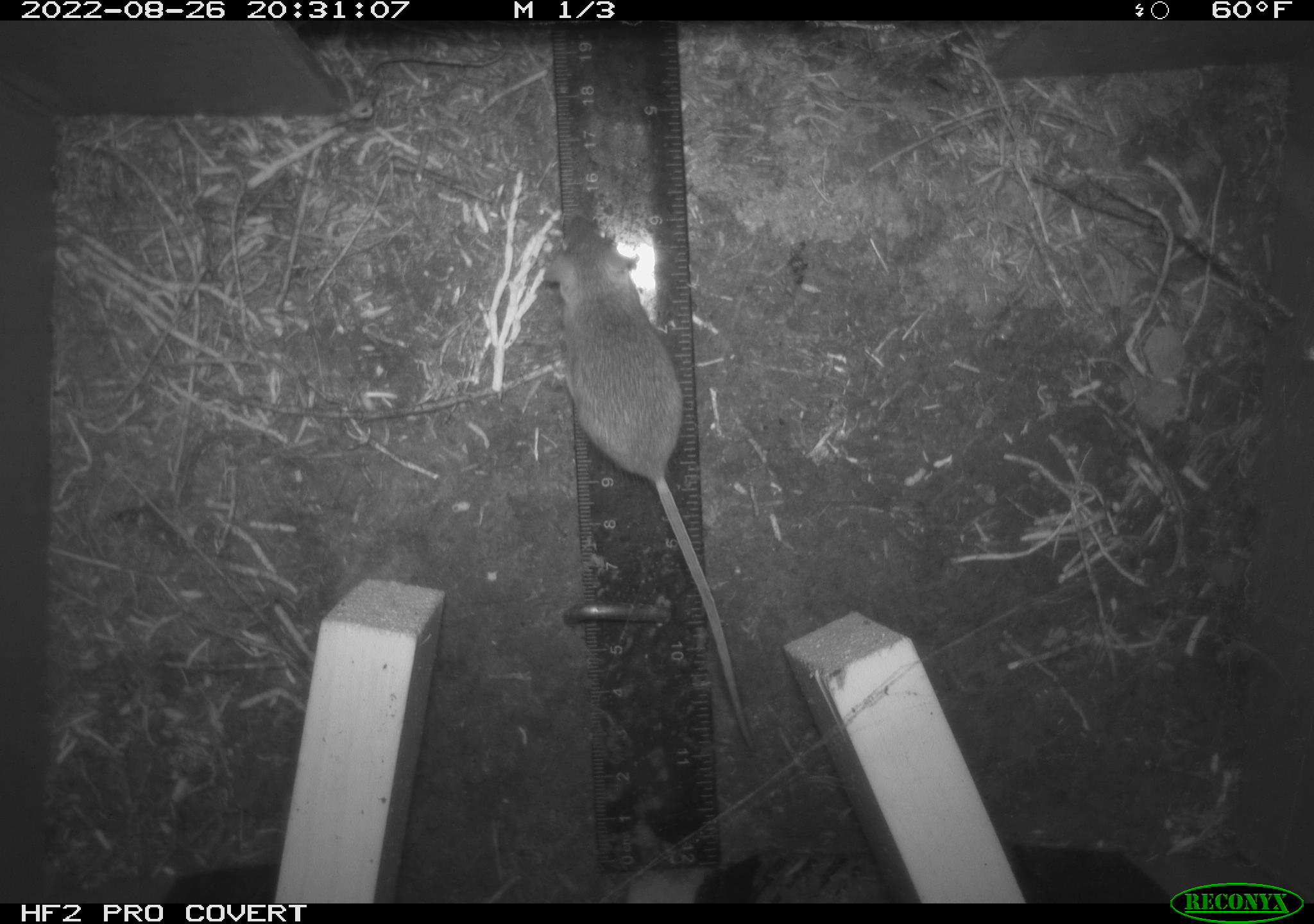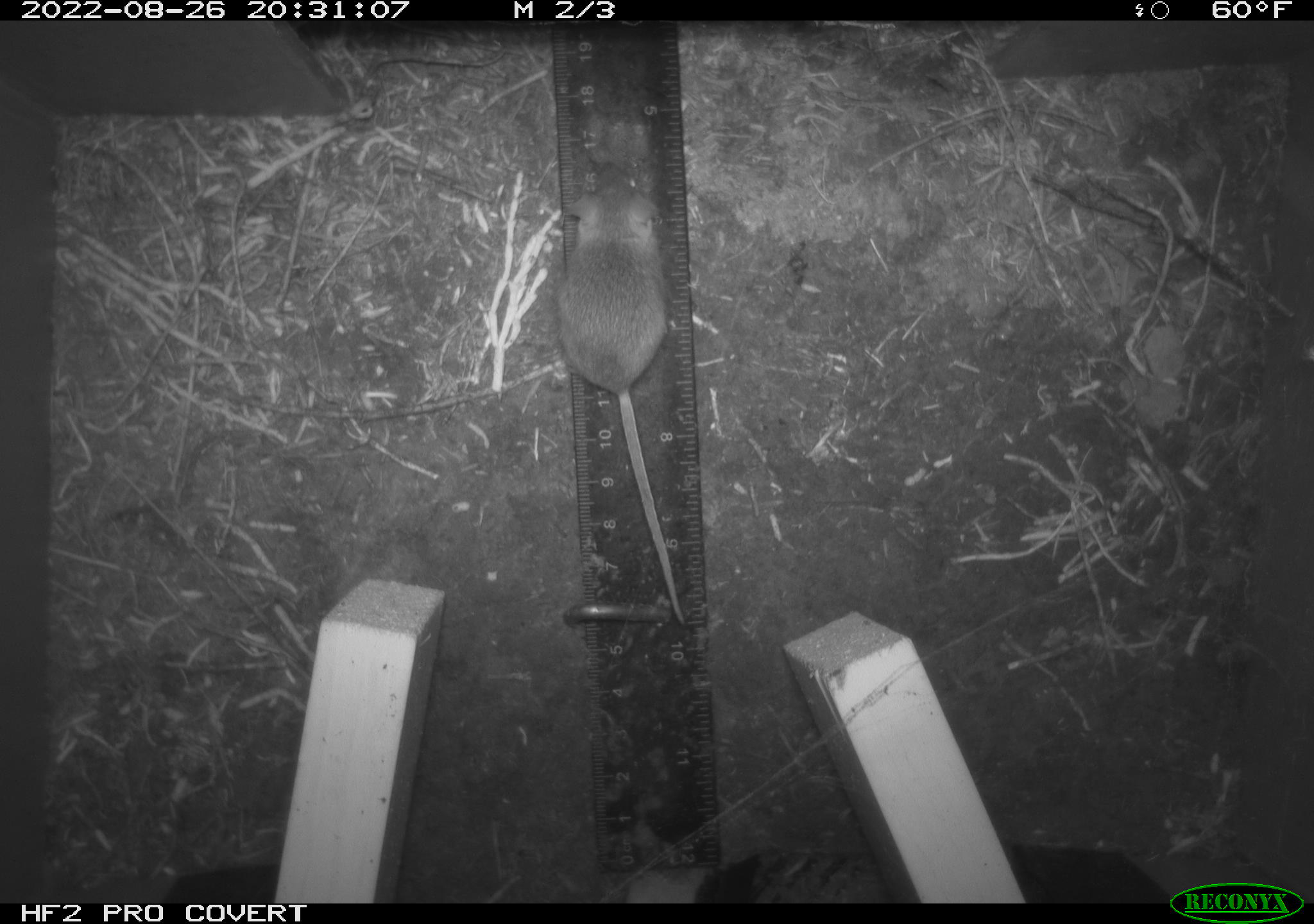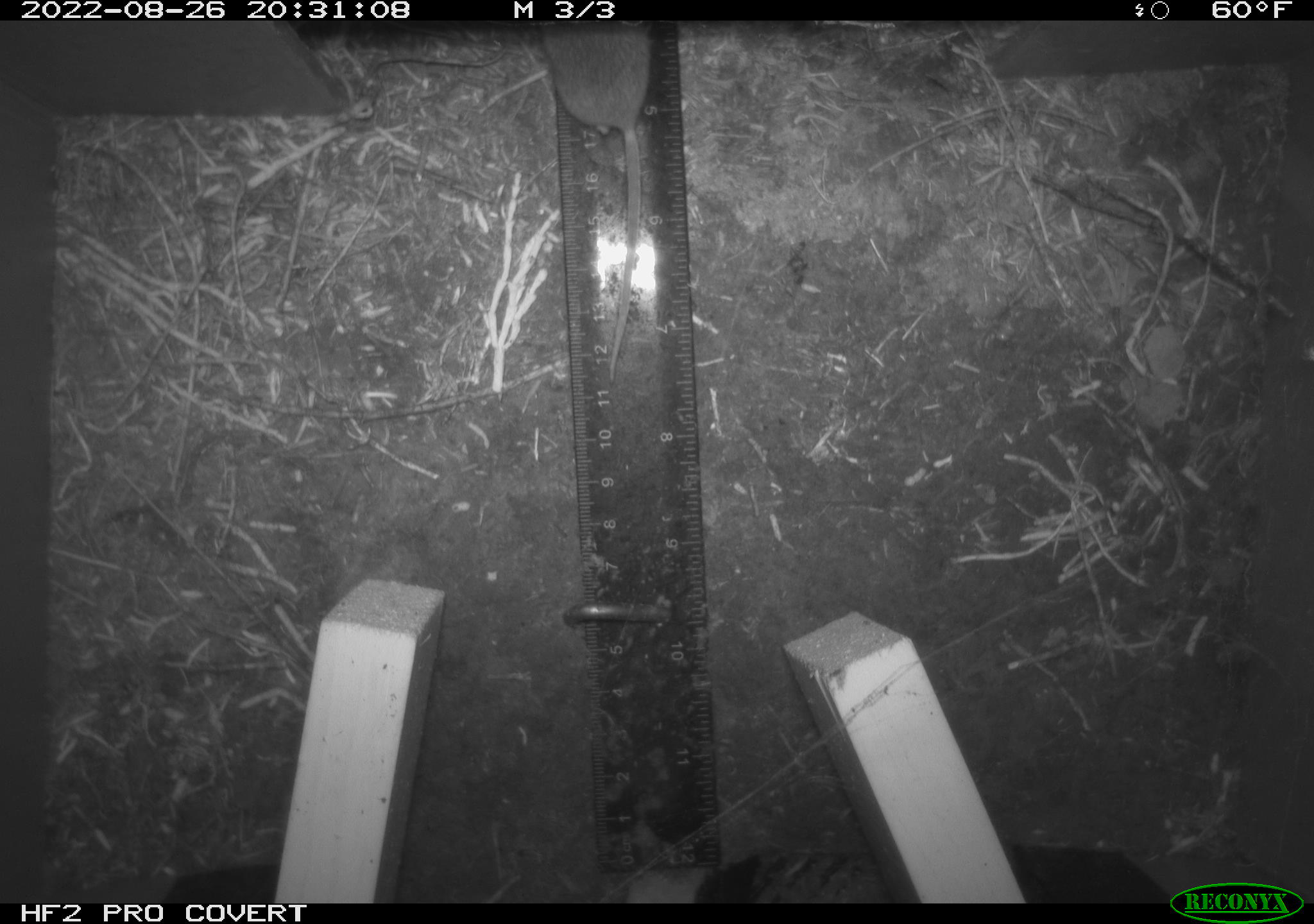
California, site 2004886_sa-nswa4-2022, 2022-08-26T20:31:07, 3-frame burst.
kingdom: Animalia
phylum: Chordata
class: Mammalia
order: Rodentia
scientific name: Rodentia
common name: rodent